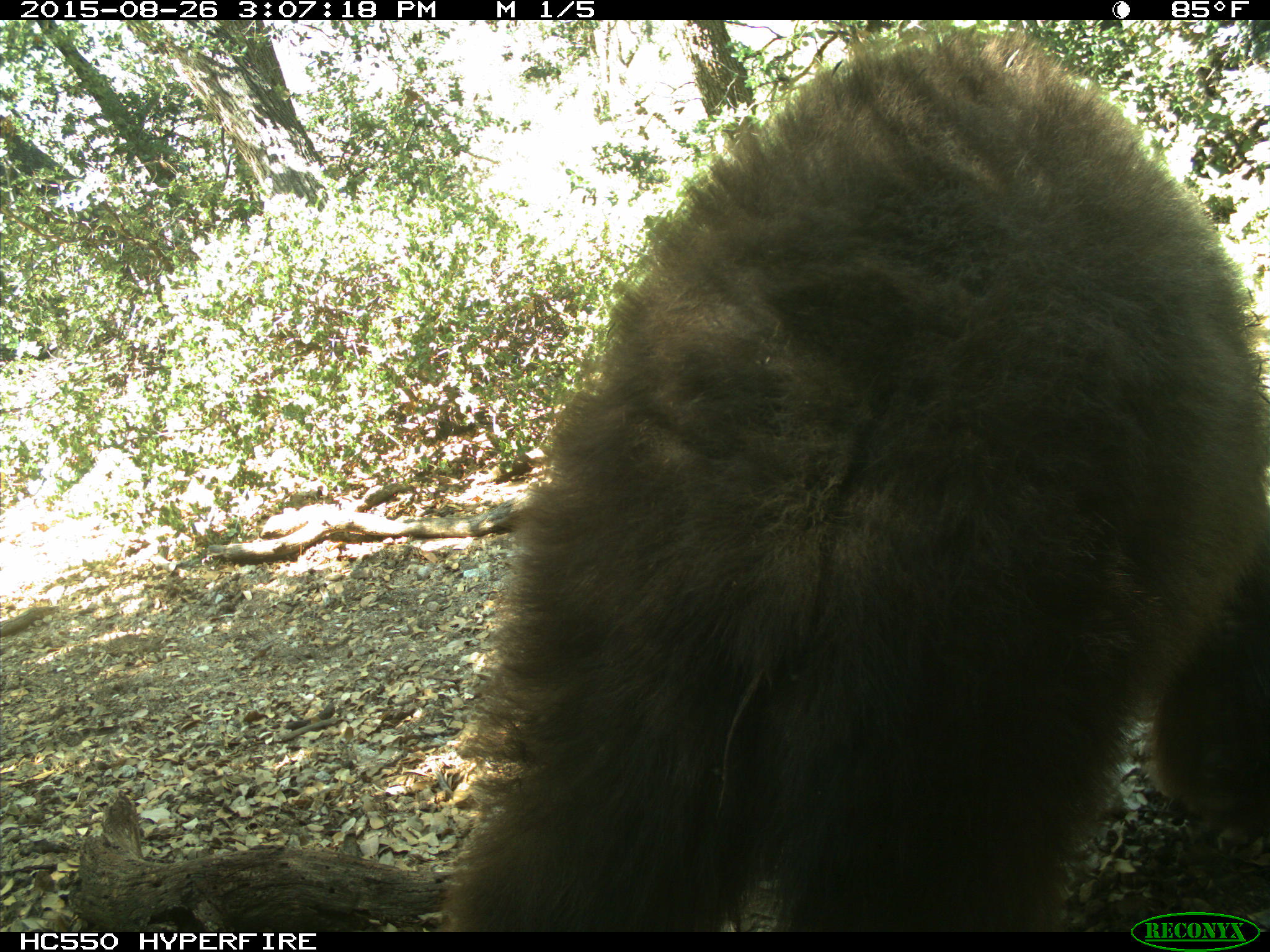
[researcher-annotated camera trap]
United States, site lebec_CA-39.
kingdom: Animalia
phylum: Chordata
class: Mammalia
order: Carnivora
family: Ursidae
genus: Ursus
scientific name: Ursus americanus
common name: american black bear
Ursus americanus (american black bear).